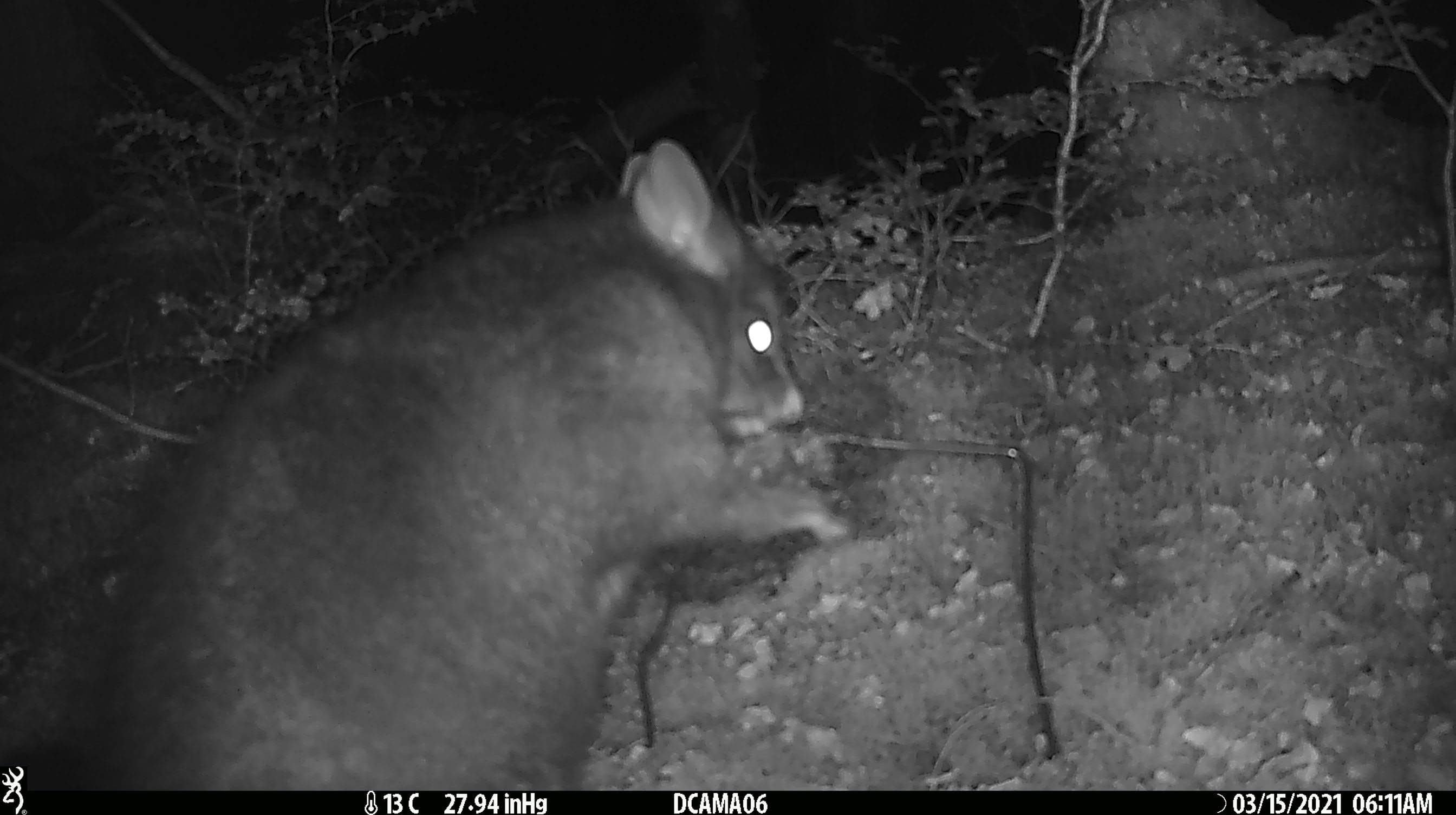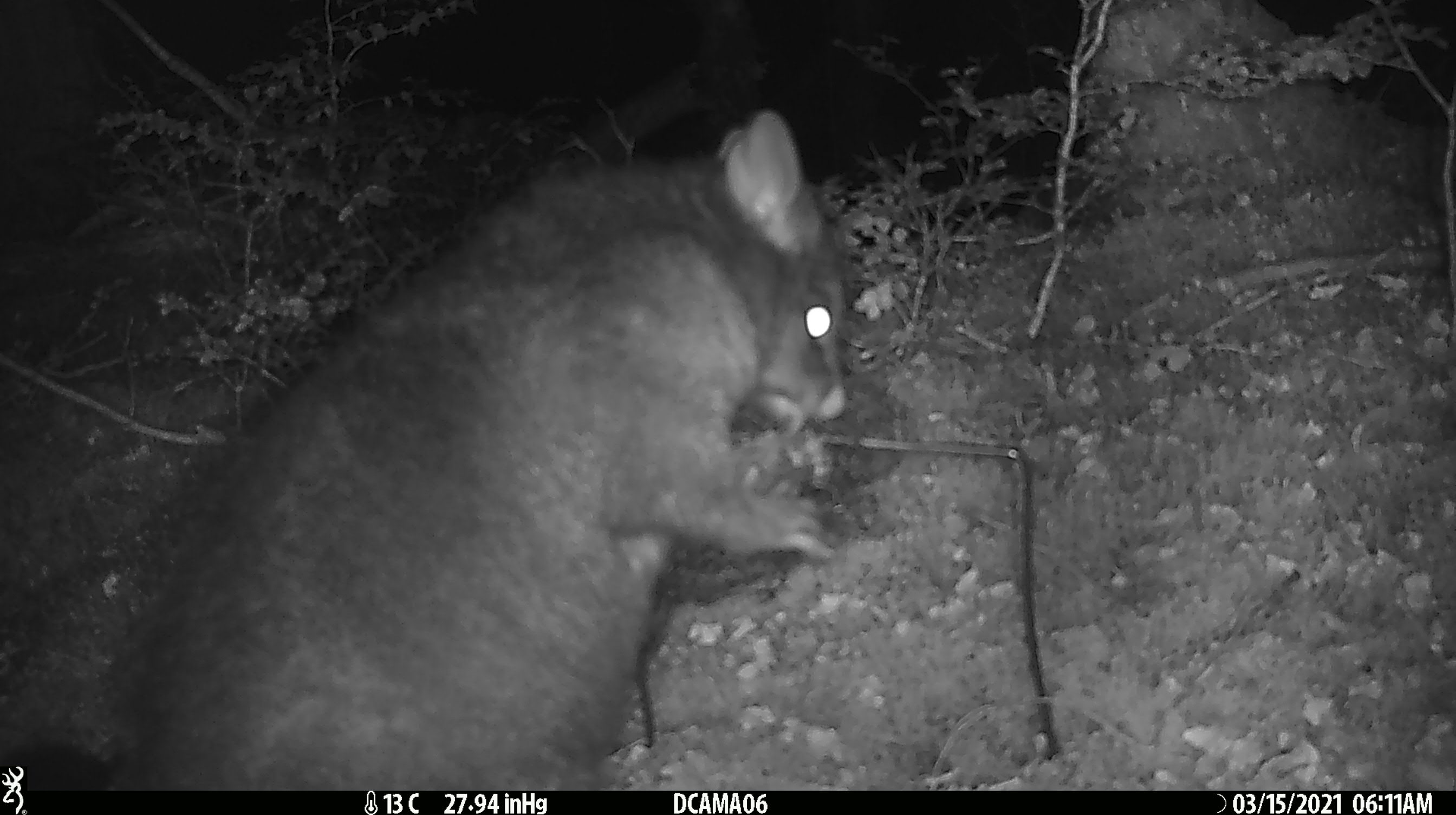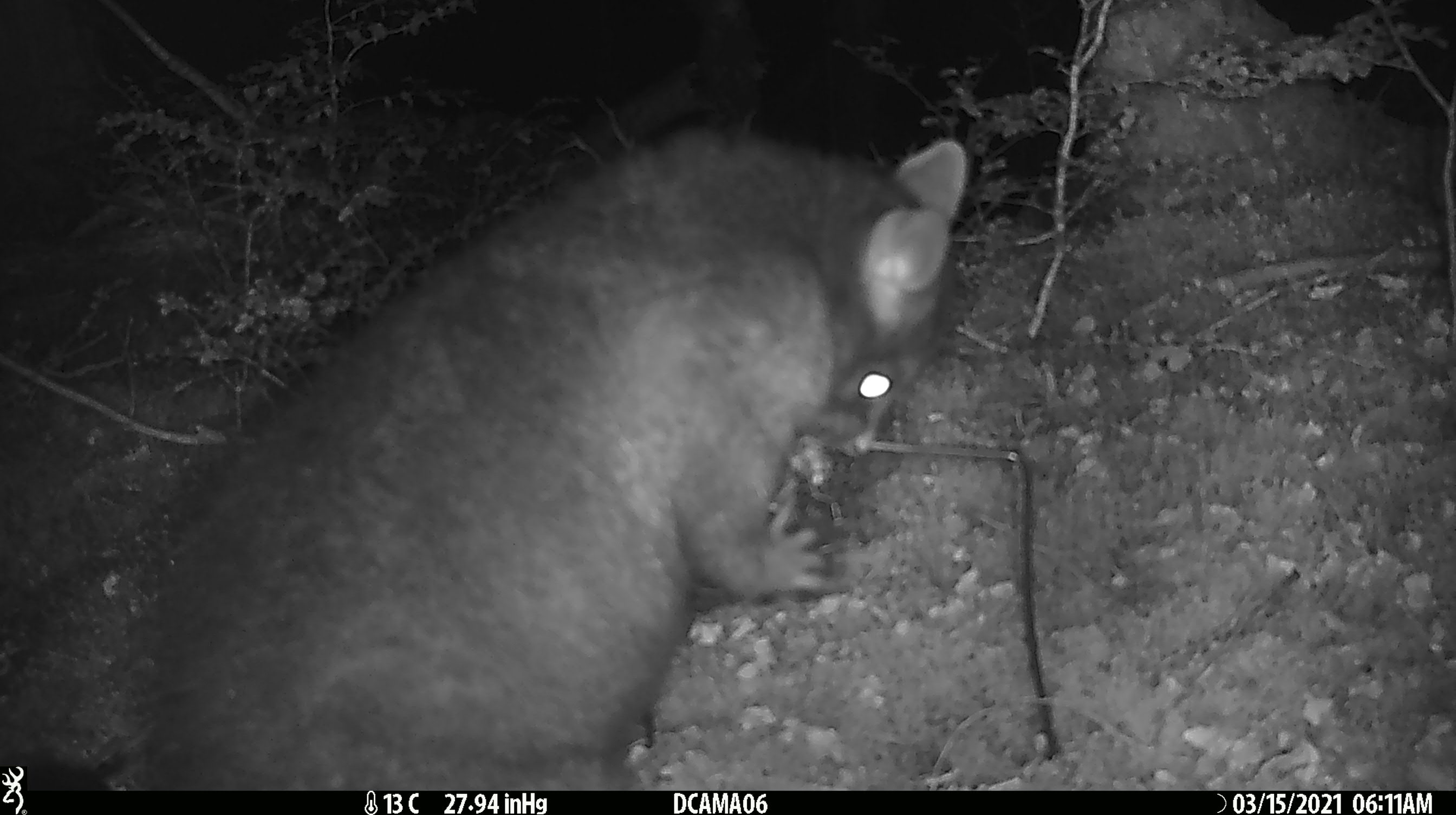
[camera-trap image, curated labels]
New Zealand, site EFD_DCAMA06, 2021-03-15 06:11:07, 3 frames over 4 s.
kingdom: Animalia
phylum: Chordata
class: Mammalia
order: Diprotodontia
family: Phalangeridae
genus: Trichosurus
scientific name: Trichosurus vulpecula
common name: common brushtail possum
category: possum